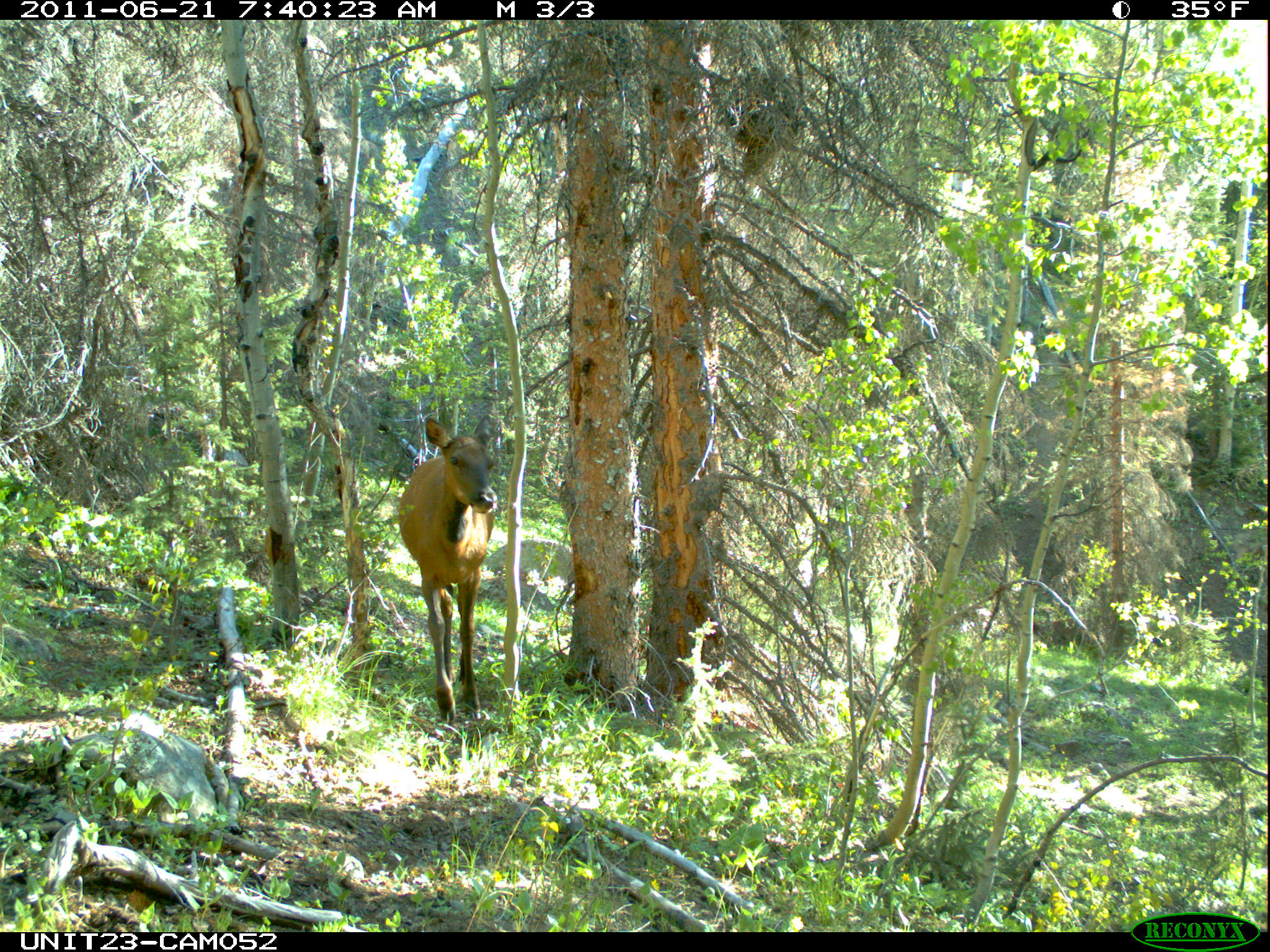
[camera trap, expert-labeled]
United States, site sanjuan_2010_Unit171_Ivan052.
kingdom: Animalia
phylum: Chordata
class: Mammalia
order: Artiodactyla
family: Cervidae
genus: Cervus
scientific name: Cervus elaphus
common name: red deer